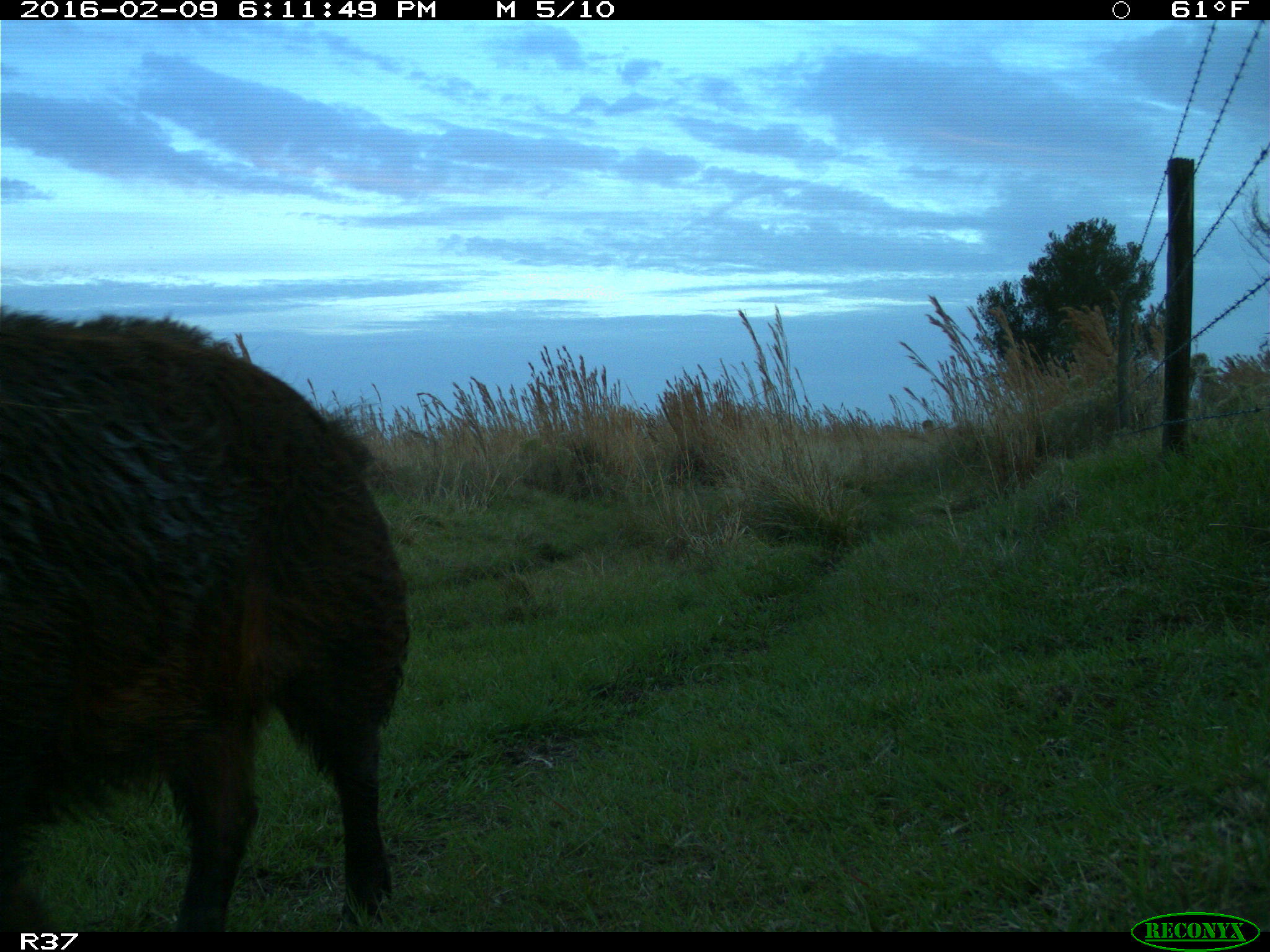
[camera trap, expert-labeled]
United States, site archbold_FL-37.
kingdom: Animalia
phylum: Chordata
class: Mammalia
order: Artiodactyla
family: Suidae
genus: Sus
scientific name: Sus scrofa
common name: wild boar